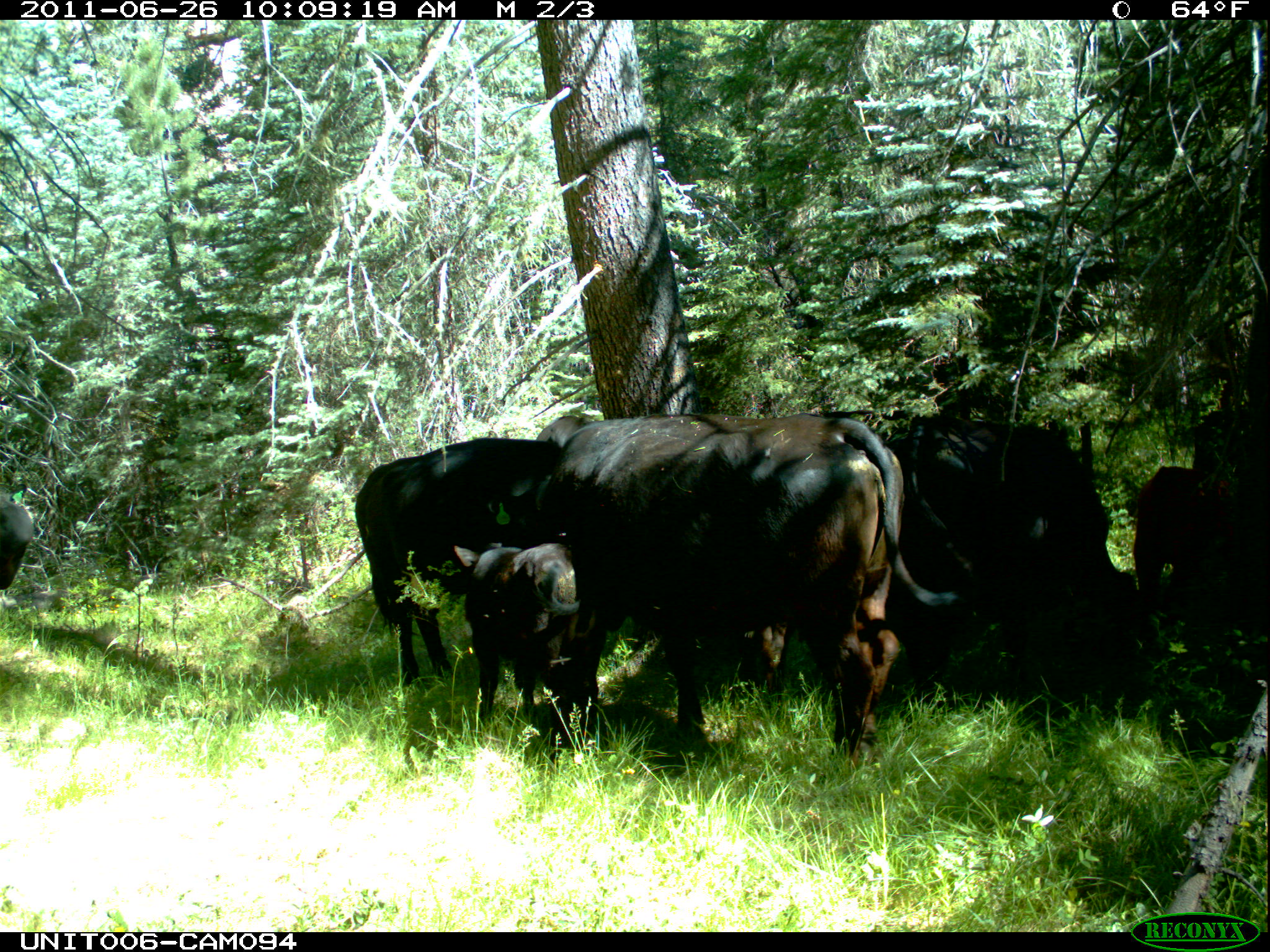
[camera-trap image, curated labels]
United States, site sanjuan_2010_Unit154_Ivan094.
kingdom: Animalia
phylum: Chordata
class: Mammalia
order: Artiodactyla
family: Bovidae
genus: Bos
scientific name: Bos taurus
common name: domestic cow